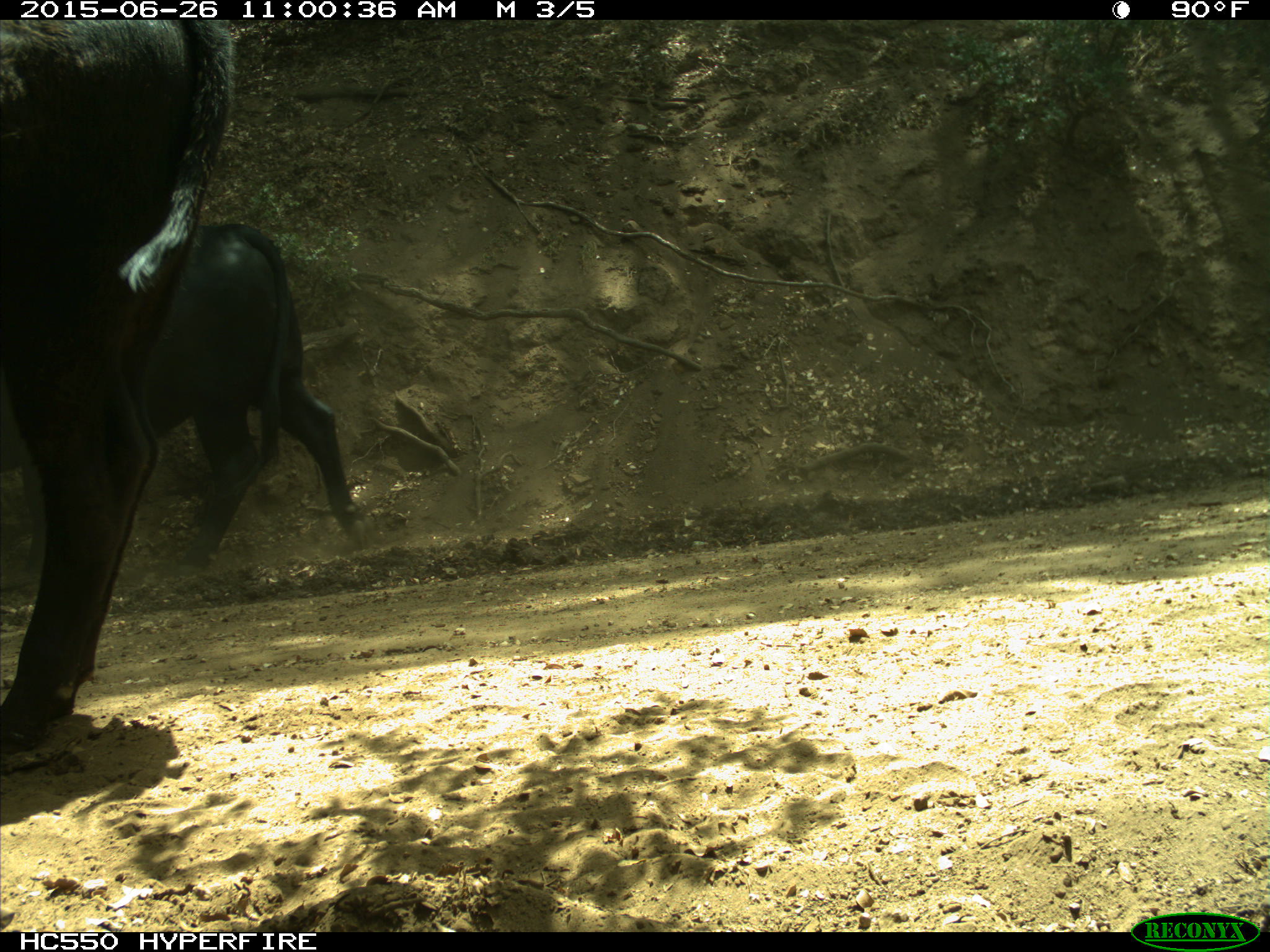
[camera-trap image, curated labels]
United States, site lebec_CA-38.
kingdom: Animalia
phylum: Chordata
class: Mammalia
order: Artiodactyla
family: Bovidae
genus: Bos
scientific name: Bos taurus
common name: domestic cow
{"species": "Bos taurus (domestic cow)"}